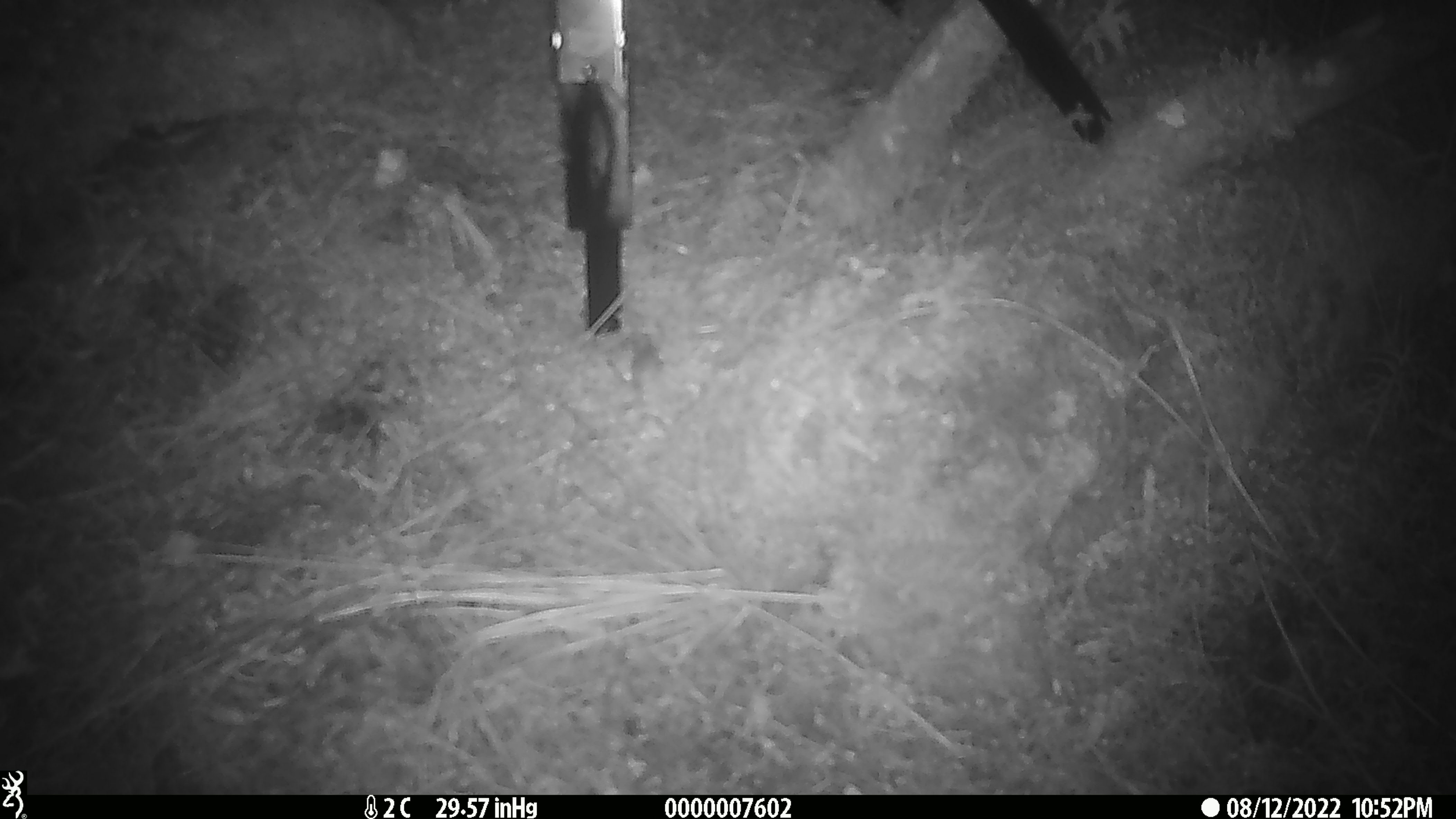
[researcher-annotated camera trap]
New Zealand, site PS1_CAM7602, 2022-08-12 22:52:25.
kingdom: Animalia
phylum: Chordata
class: Mammalia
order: Rodentia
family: Muridae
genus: Mus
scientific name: Mus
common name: mouse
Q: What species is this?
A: Mouse (Mus).